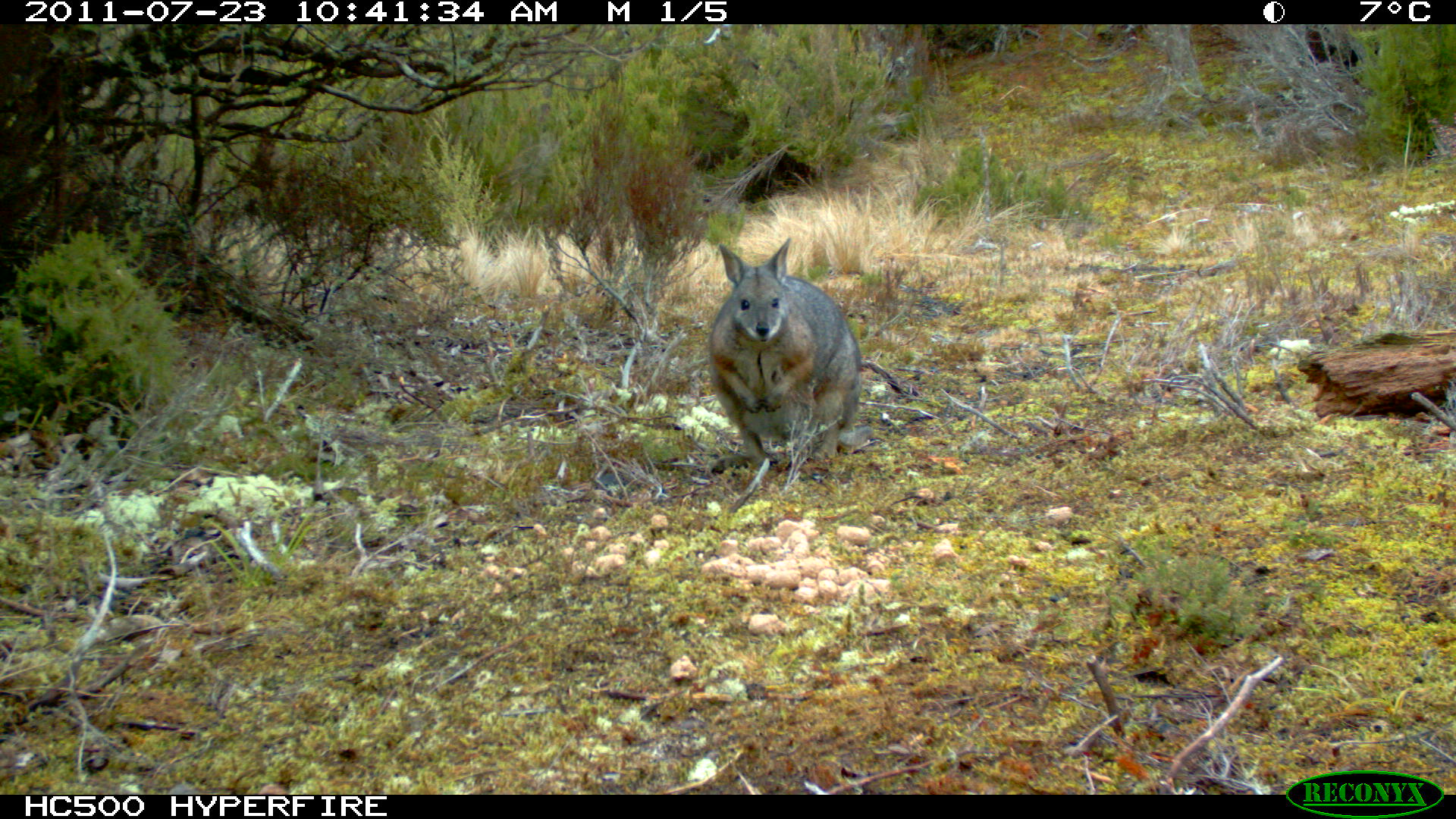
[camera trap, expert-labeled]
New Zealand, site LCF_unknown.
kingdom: Animalia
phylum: Chordata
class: Mammalia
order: Diprotodontia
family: Macropodidae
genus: Notamacropus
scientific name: Notamacropus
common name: wallaby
Wallaby (Notamacropus).